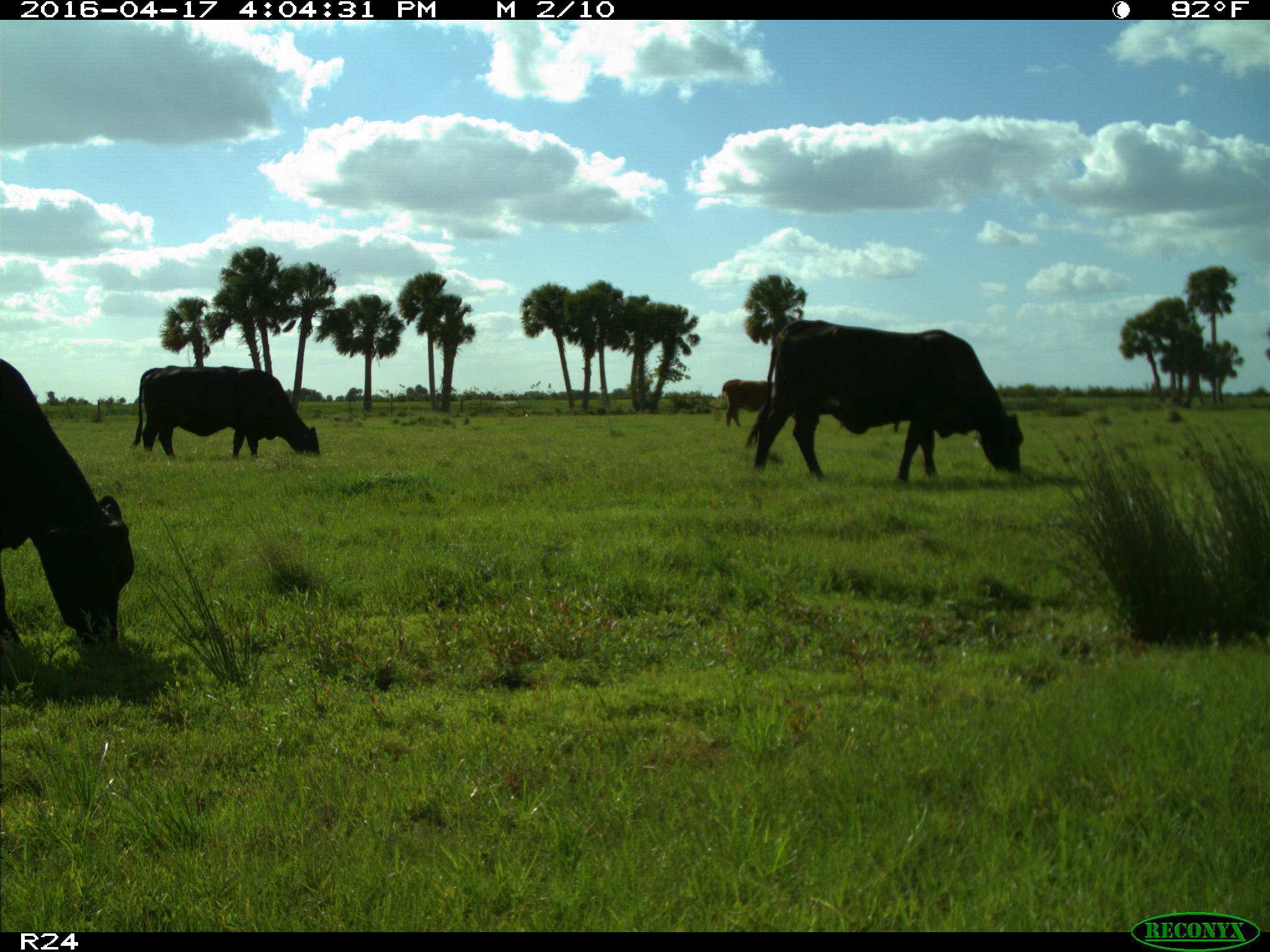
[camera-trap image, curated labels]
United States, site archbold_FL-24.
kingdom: Animalia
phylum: Chordata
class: Mammalia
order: Artiodactyla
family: Bovidae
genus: Bos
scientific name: Bos taurus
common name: domestic cow